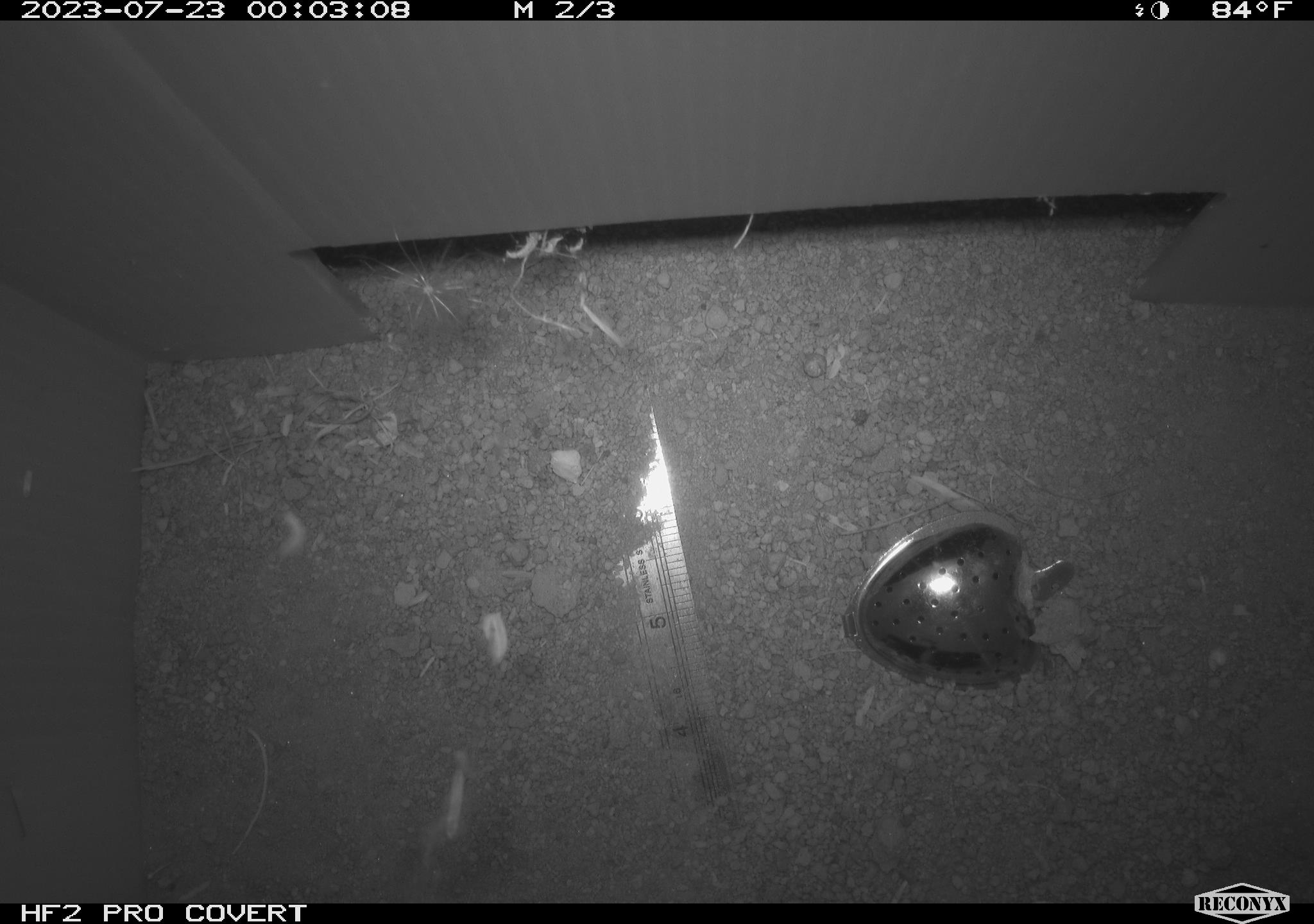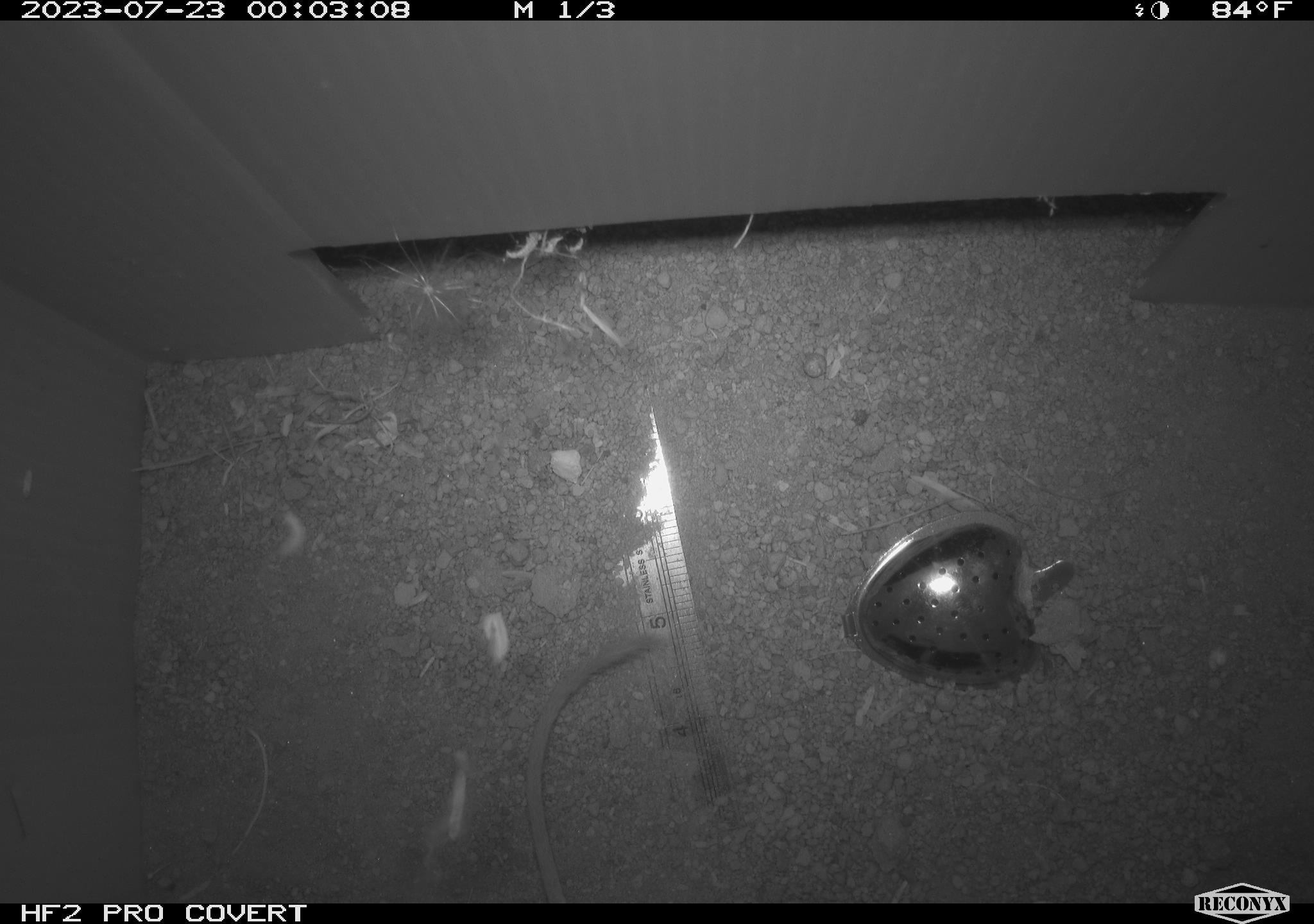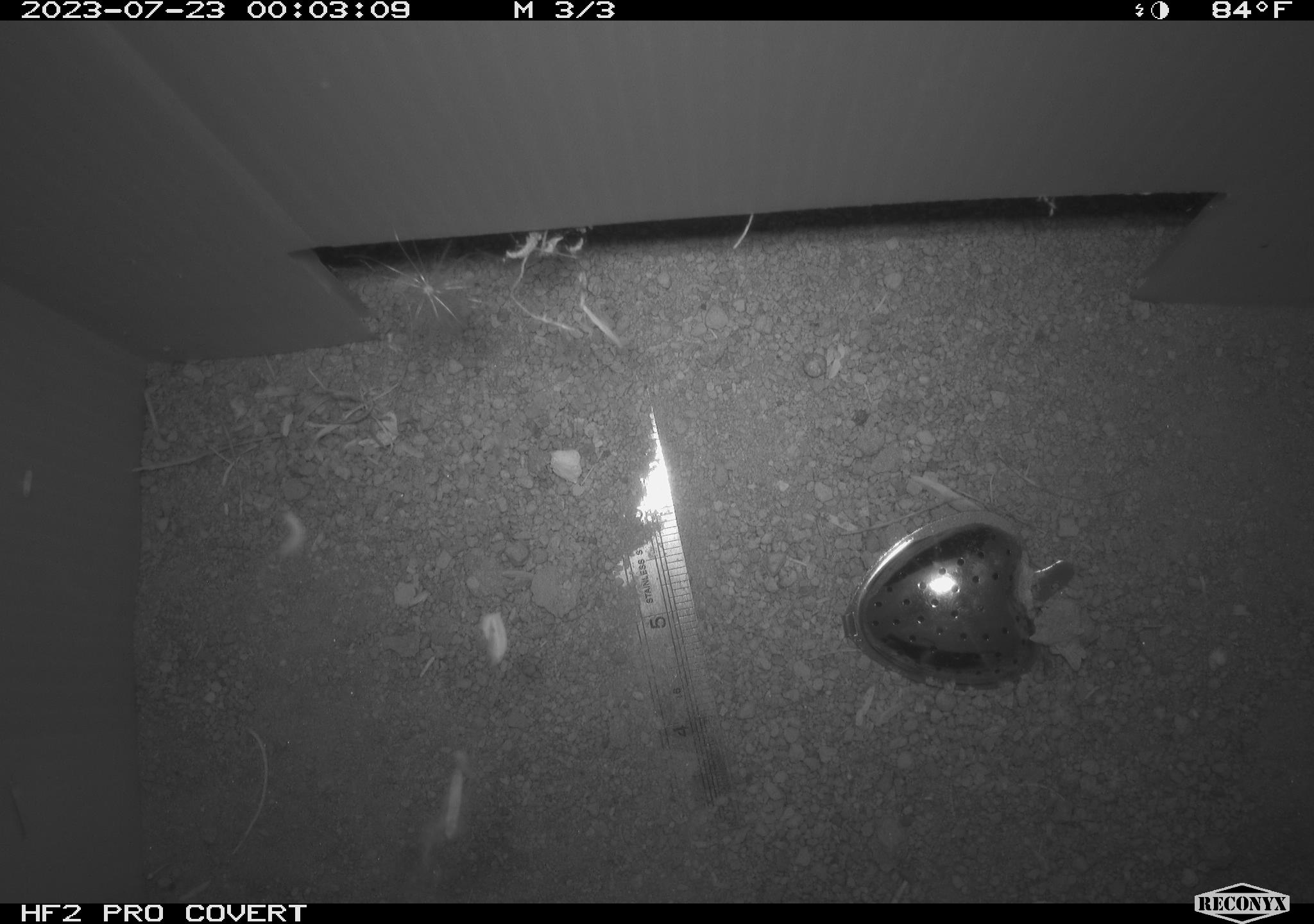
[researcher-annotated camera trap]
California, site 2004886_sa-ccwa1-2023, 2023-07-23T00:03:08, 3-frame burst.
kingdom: Animalia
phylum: Chordata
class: Mammalia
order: Rodentia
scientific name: Rodentia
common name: mouse species